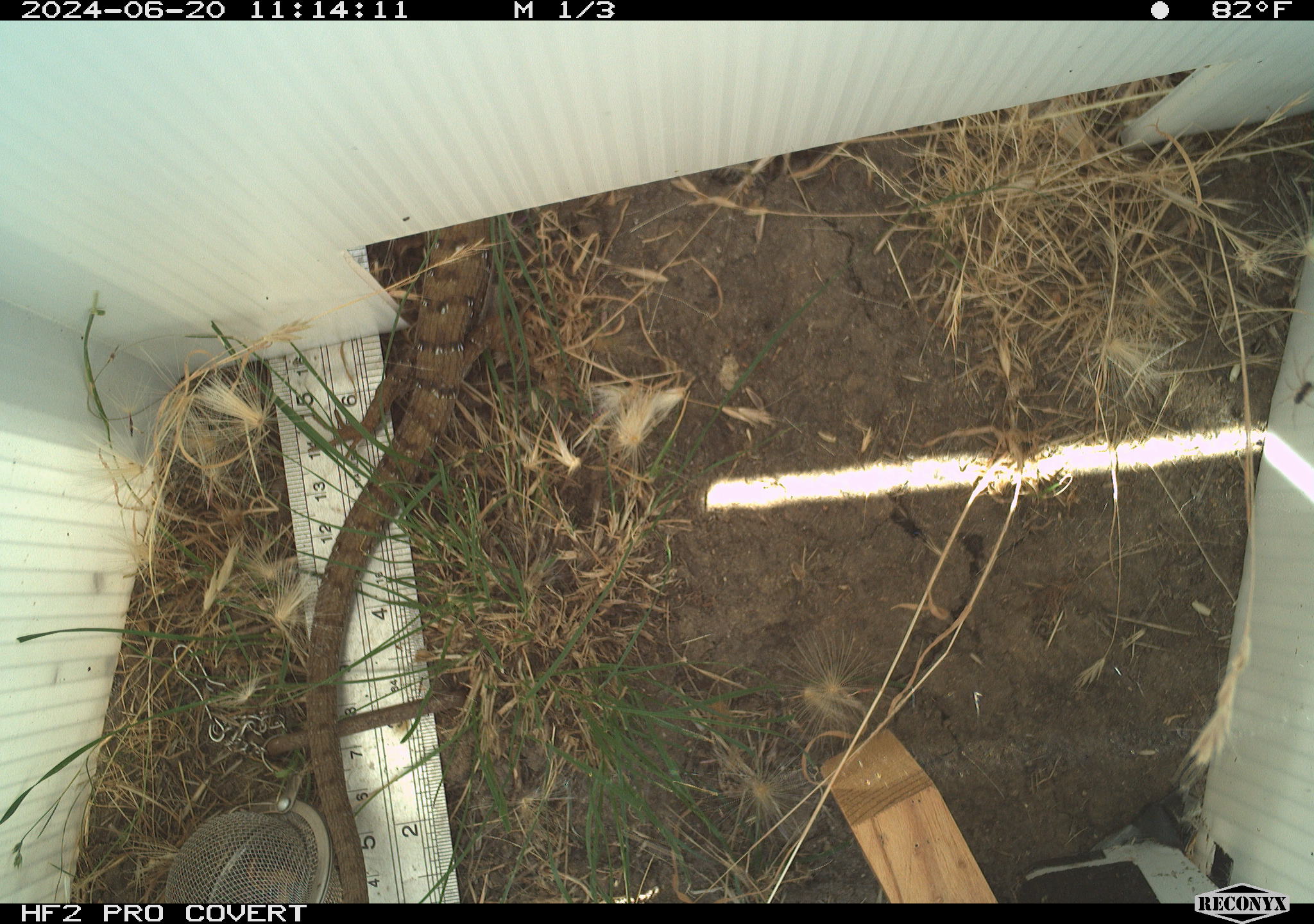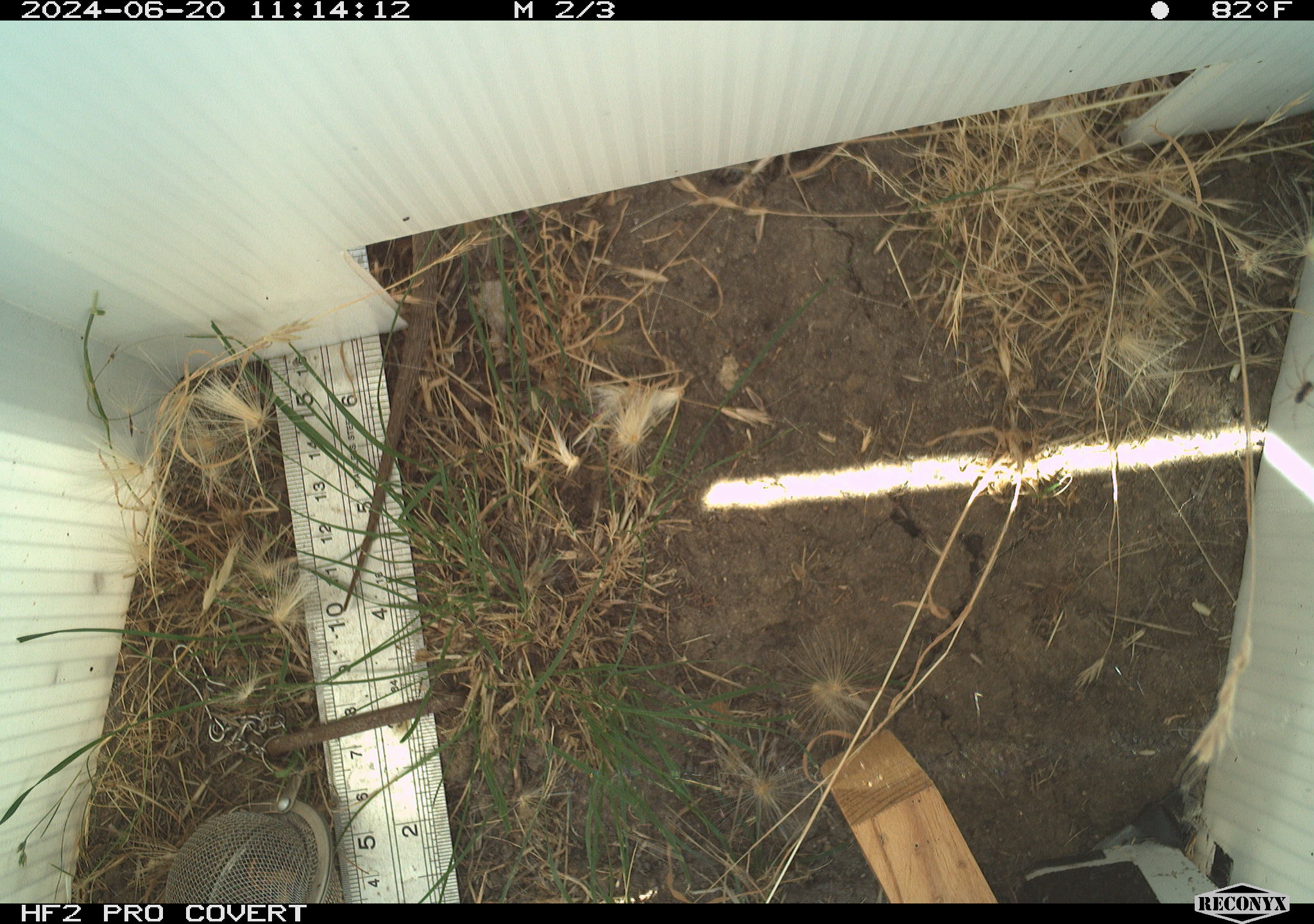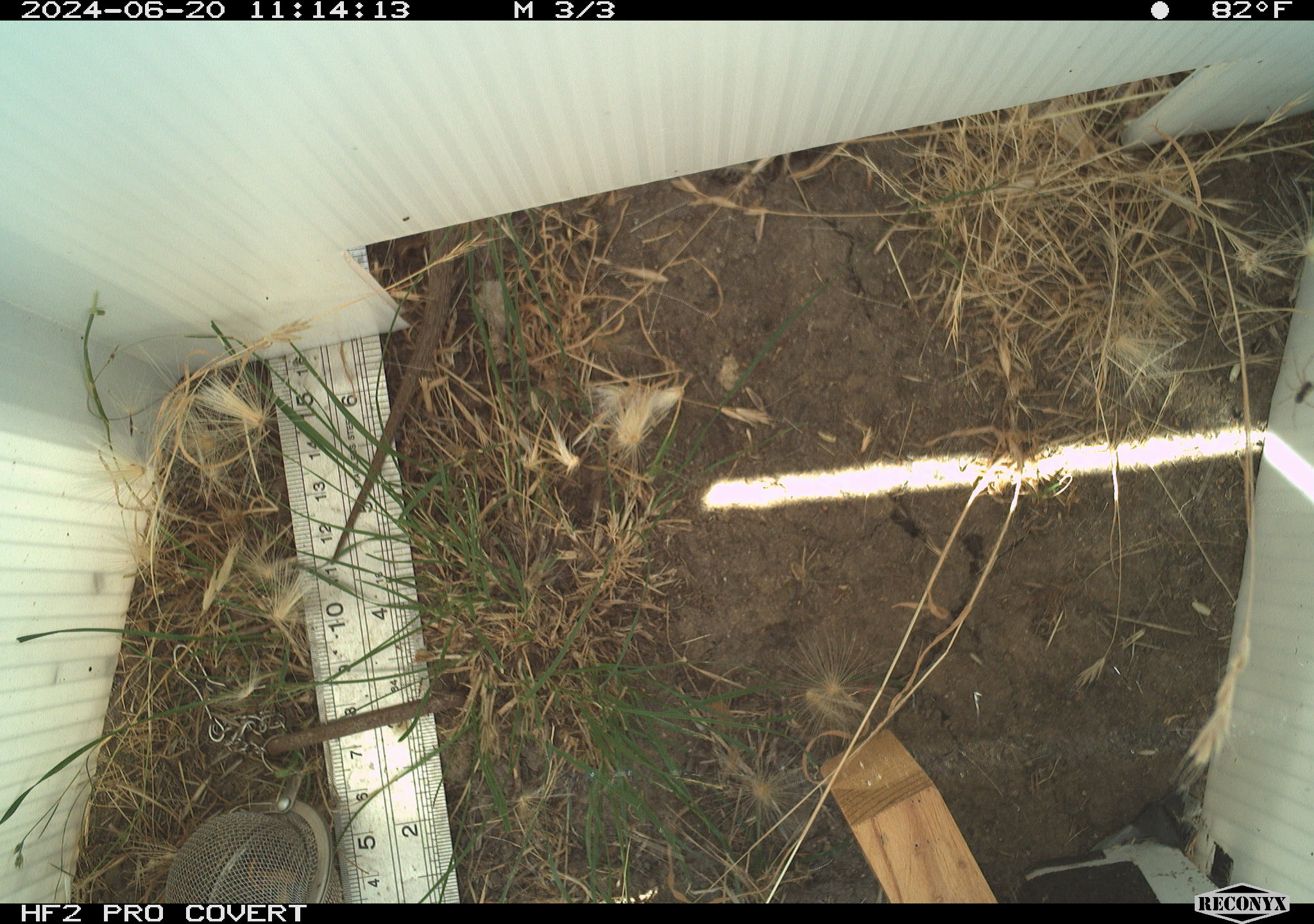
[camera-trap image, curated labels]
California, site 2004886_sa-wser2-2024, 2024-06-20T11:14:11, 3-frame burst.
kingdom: Animalia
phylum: Chordata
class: Reptilia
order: Squamata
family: Anguidae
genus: Elgaria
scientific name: Elgaria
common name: alligator lizards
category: elgaria species